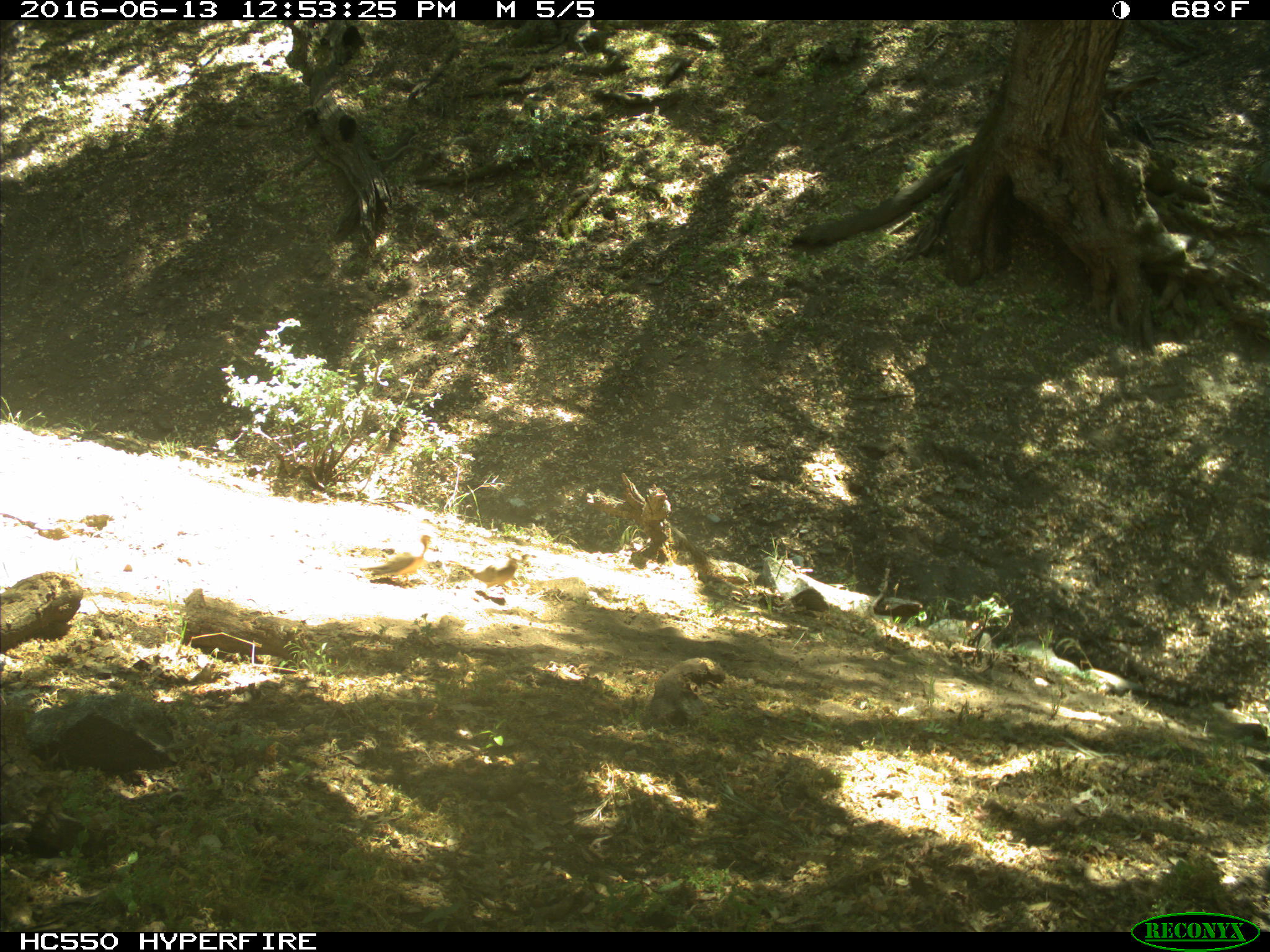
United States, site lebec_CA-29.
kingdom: Animalia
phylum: Chordata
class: Aves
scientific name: Aves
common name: birds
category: unidentified bird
Unidentified bird (birds) (Aves).